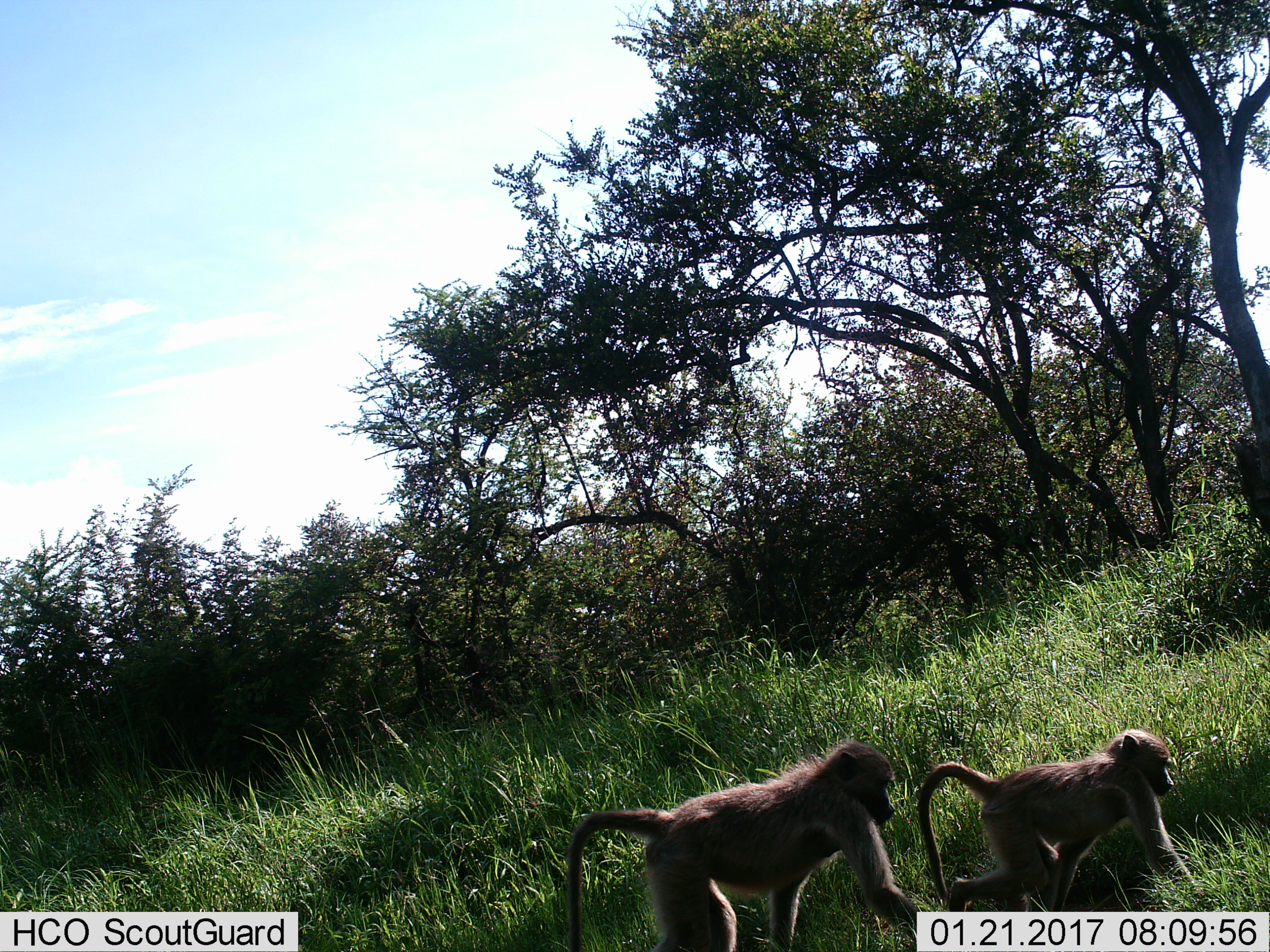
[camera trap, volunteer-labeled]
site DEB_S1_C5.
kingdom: Animalia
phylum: Chordata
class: Mammalia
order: Primates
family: Cercopithecidae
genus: Papio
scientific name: Papio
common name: baboon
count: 2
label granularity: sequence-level